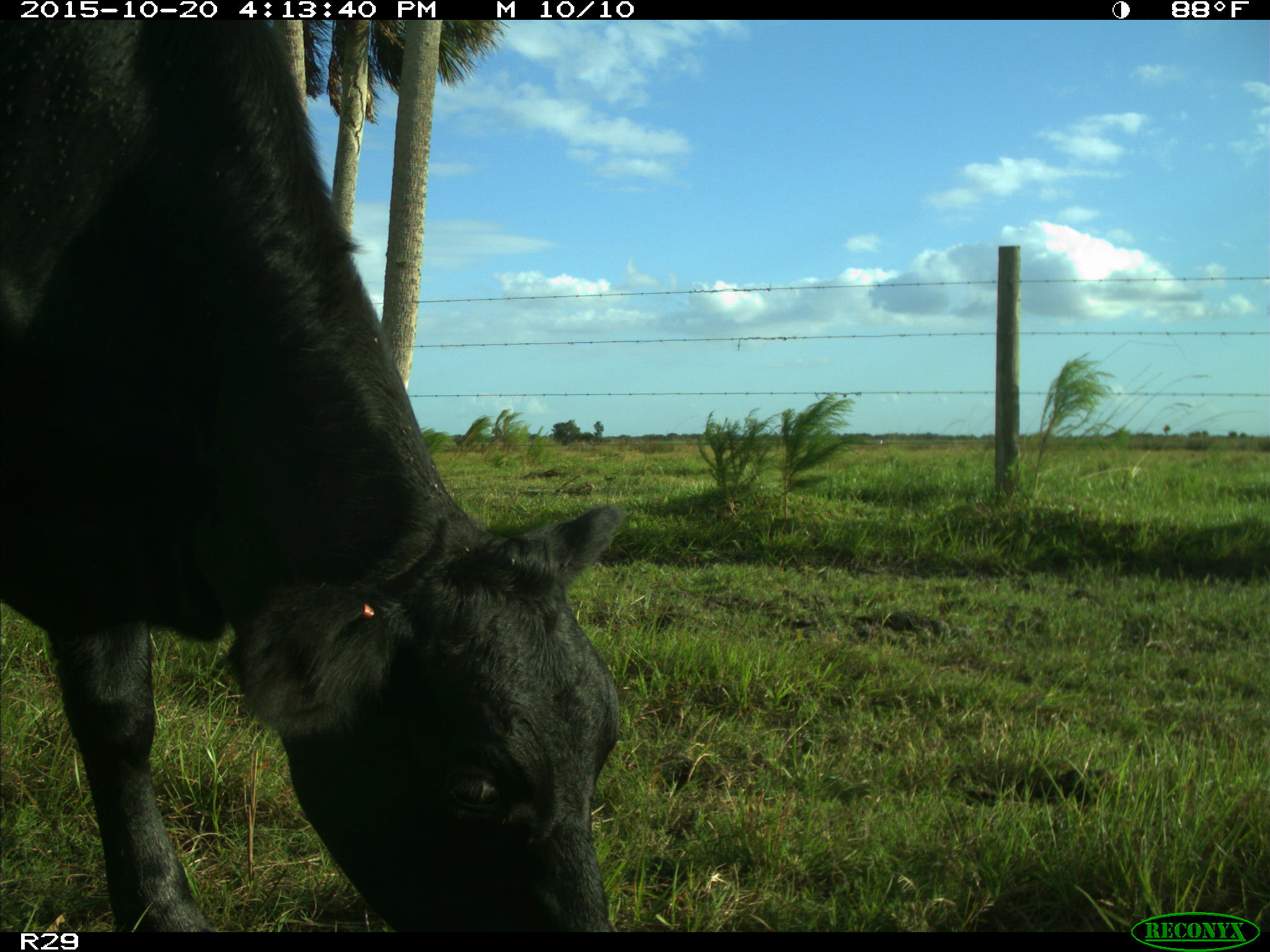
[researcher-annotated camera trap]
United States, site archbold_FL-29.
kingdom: Animalia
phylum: Chordata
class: Mammalia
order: Artiodactyla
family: Bovidae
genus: Bos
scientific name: Bos taurus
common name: domestic cow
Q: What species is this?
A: Bos taurus (domestic cow).